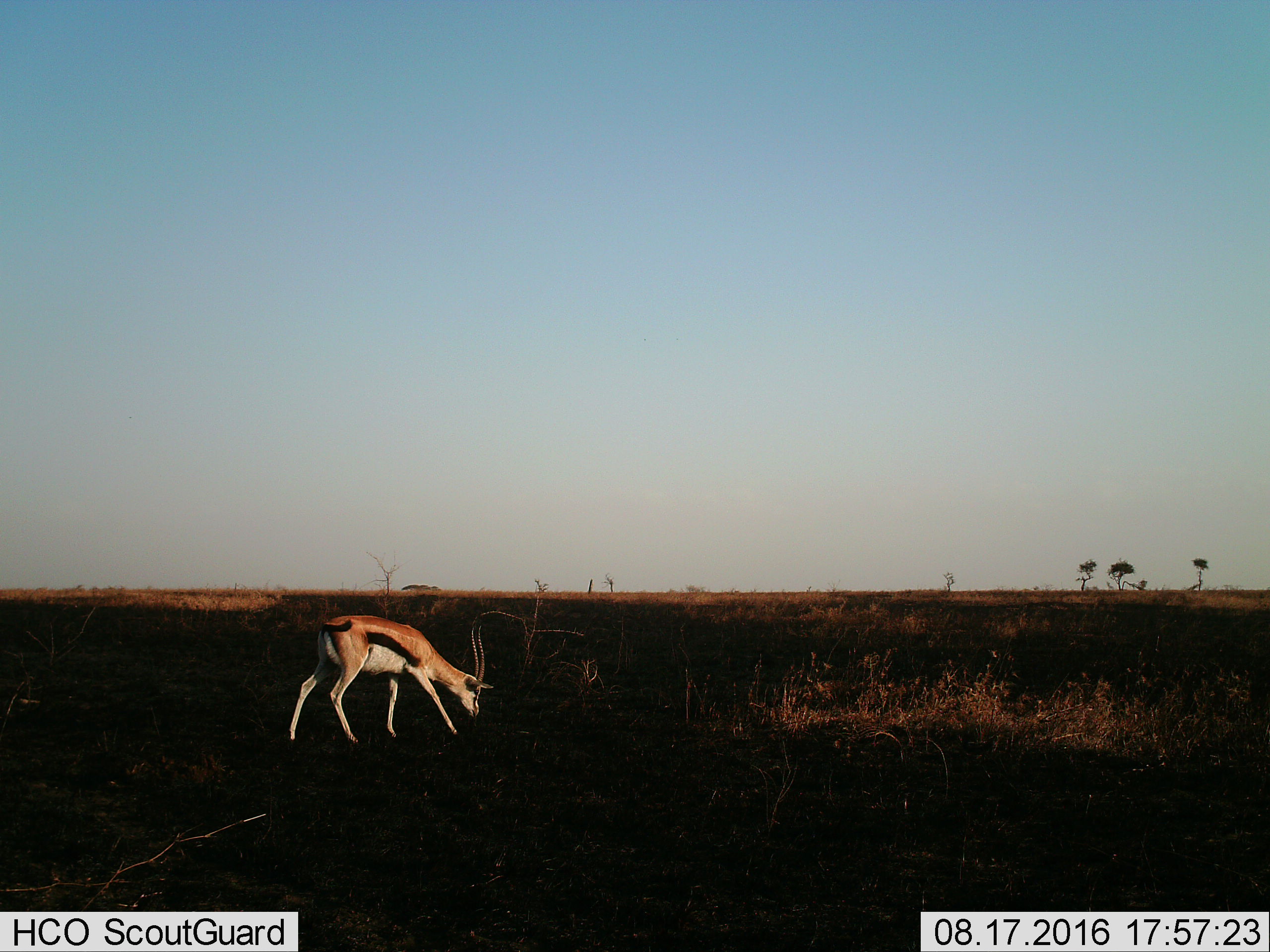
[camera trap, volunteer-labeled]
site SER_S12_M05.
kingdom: Animalia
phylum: Chordata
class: Mammalia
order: Artiodactyla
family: Bovidae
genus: Eudorcas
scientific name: Eudorcas thomsonii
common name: thomson's gazelle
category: gazellethomsons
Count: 1.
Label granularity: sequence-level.